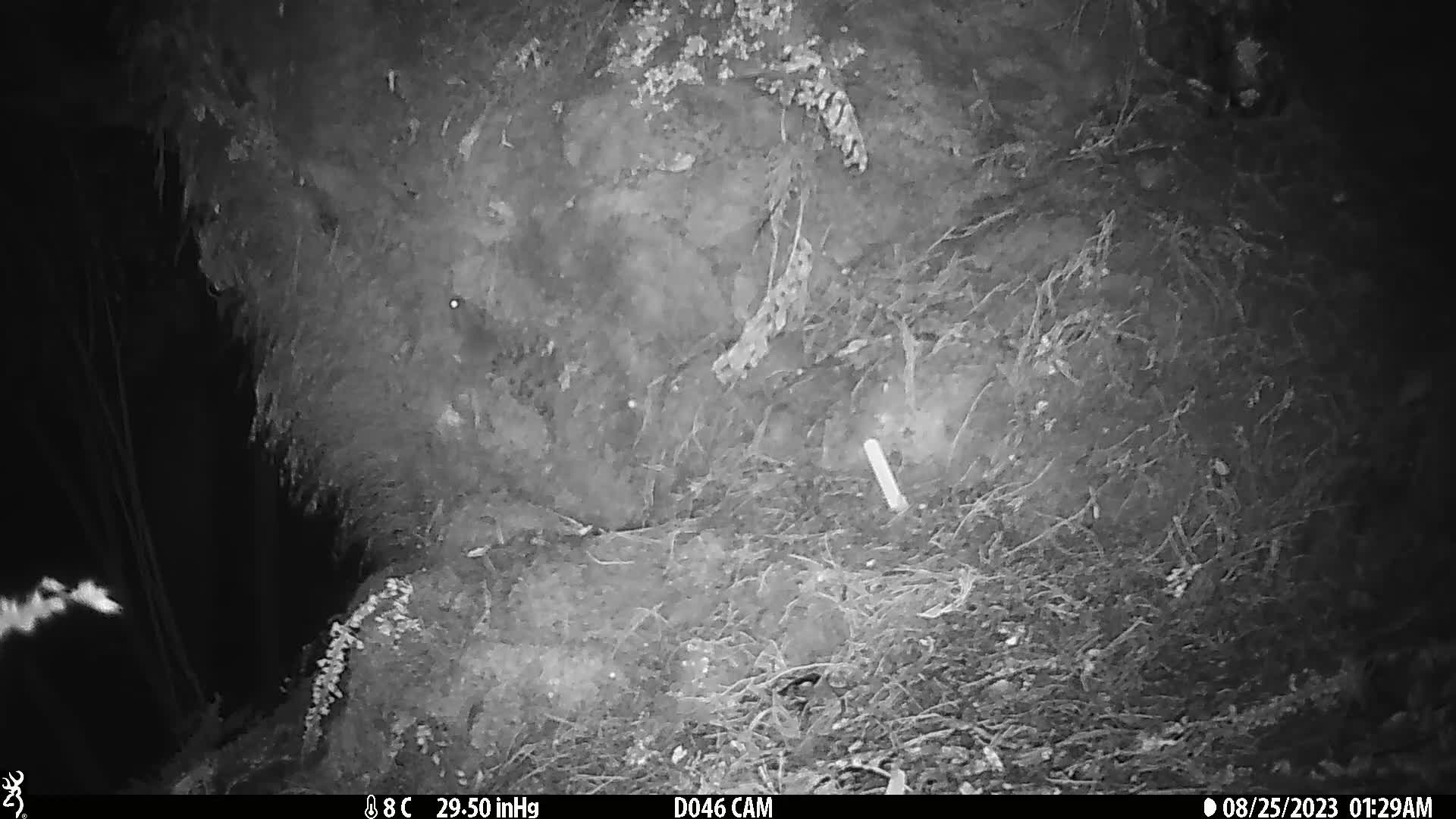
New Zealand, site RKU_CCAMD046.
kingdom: Animalia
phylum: Chordata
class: Mammalia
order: Rodentia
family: Muridae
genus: Rattus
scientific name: Rattus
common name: rat